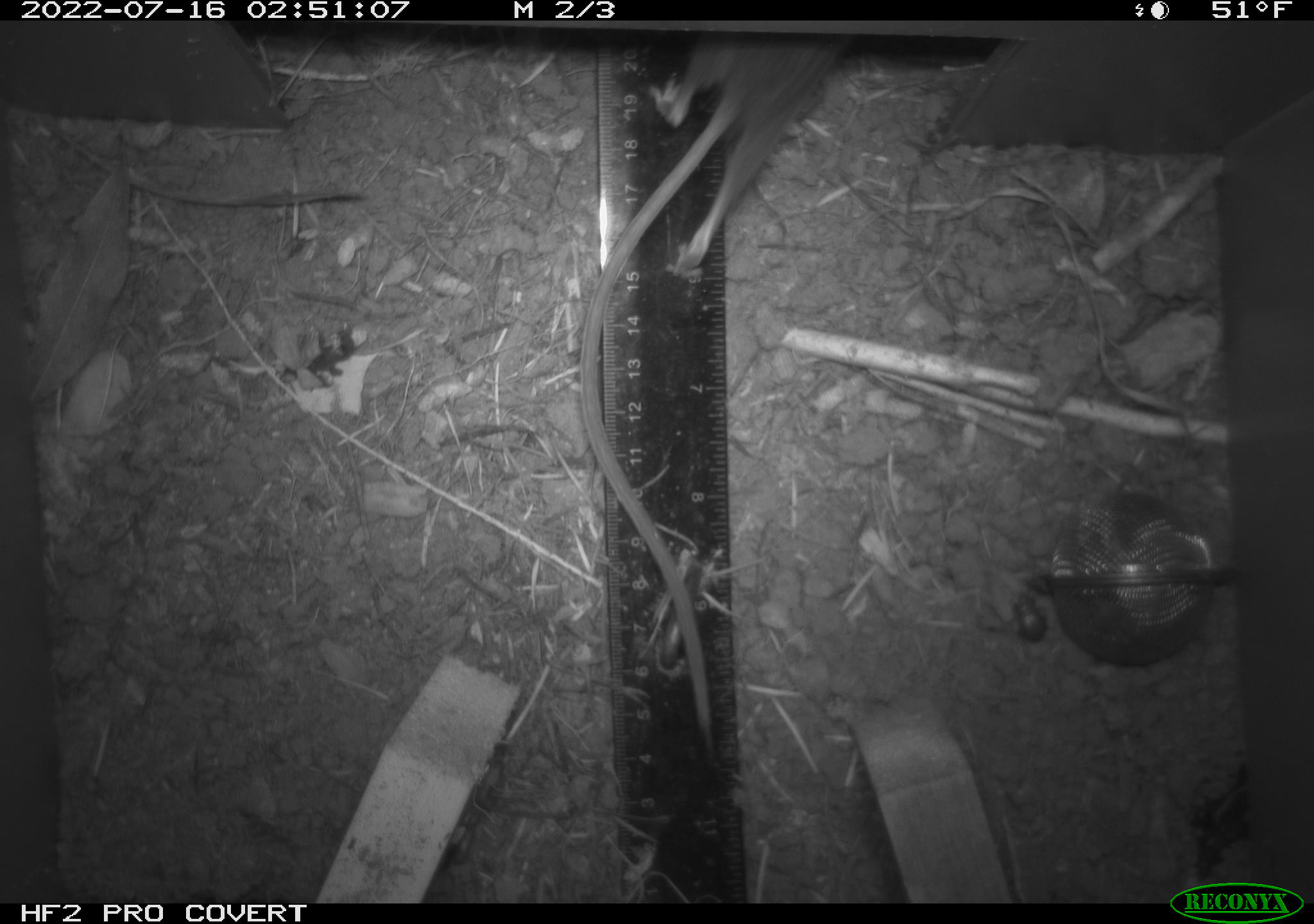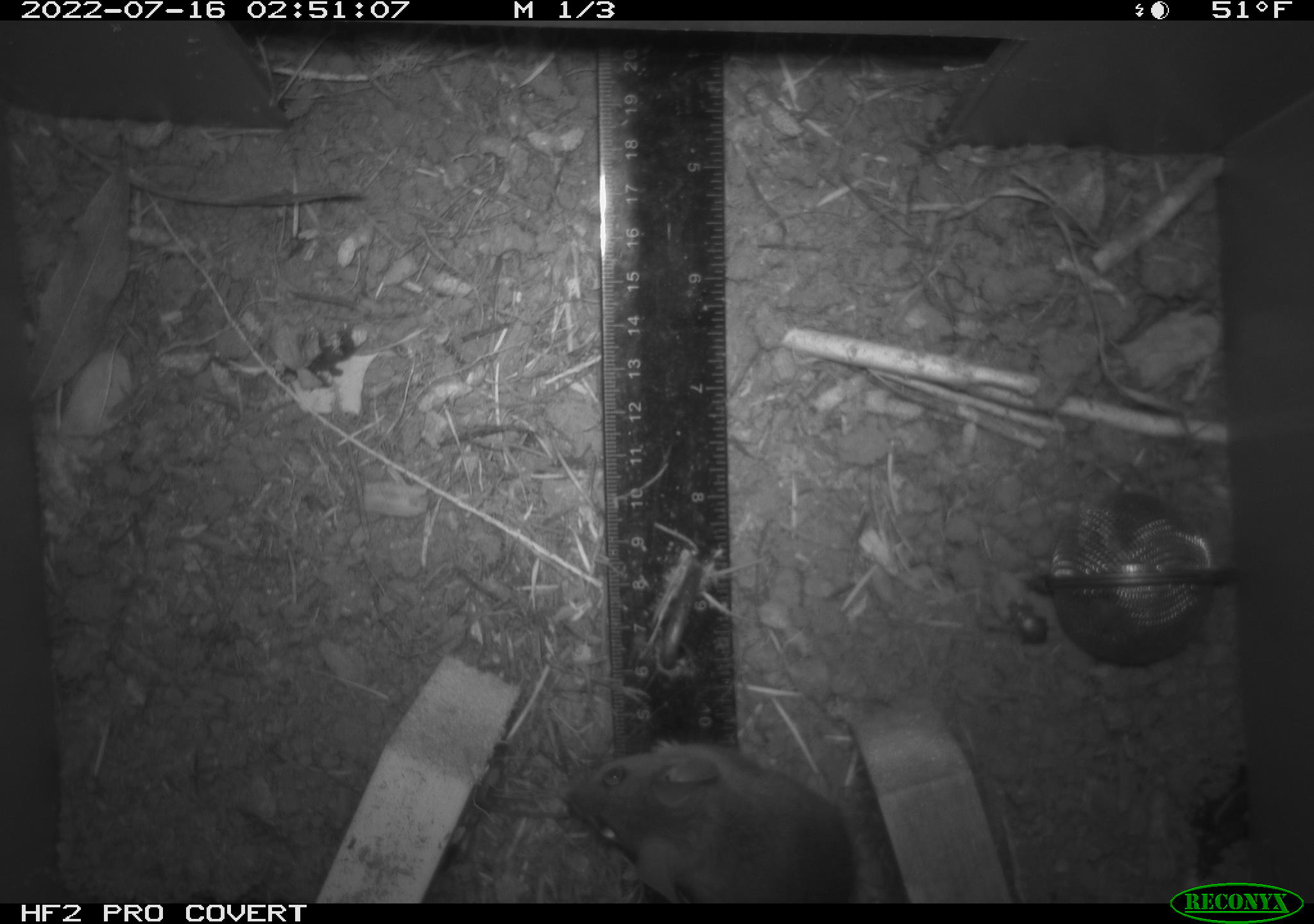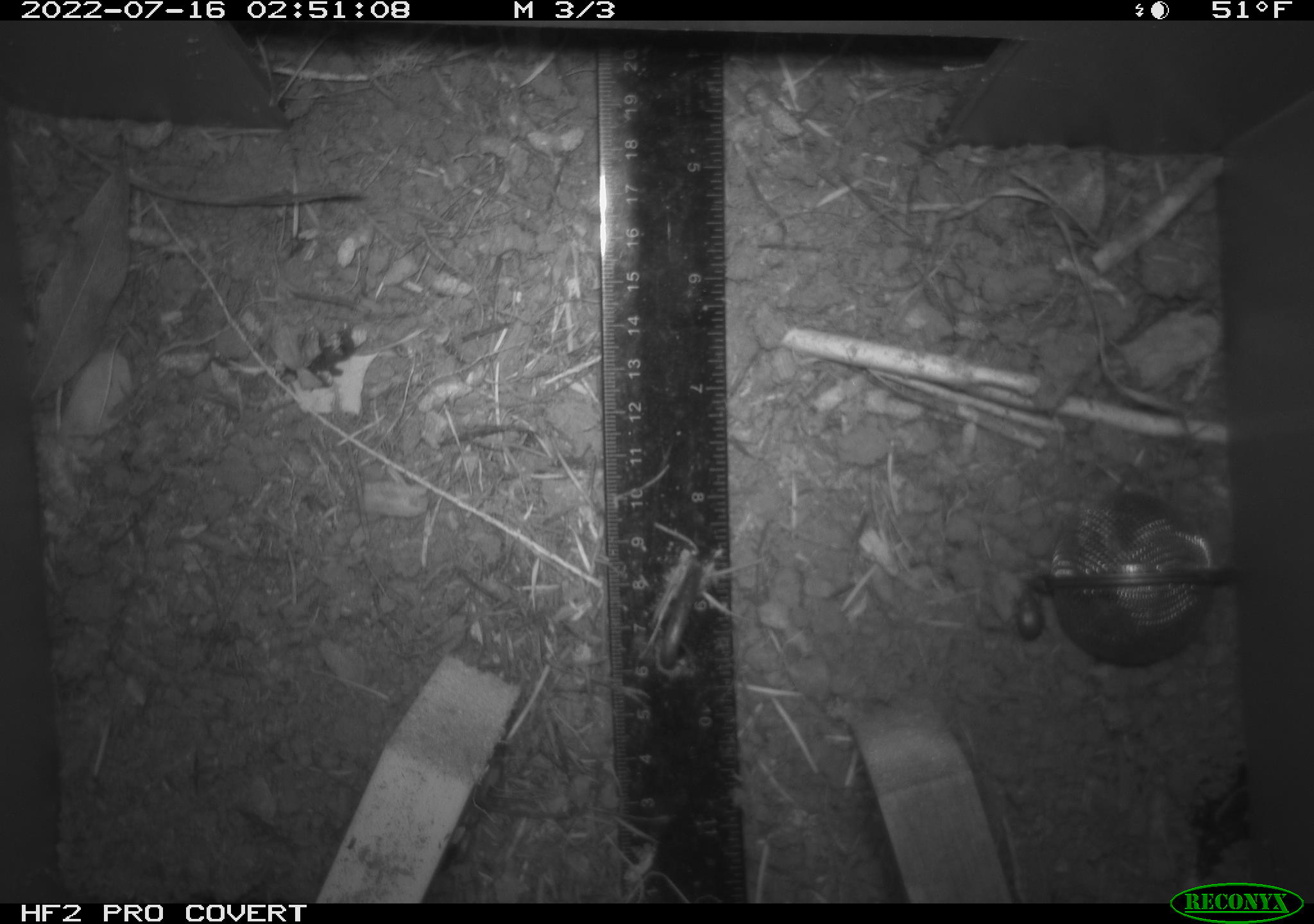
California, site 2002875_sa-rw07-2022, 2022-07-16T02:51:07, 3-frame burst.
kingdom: Animalia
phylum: Arthropoda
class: Insecta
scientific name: Insecta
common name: insect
Insect (Insecta).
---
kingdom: Animalia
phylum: Chordata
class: Mammalia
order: Rodentia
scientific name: Rodentia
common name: mouse species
Mouse species (Rodentia).